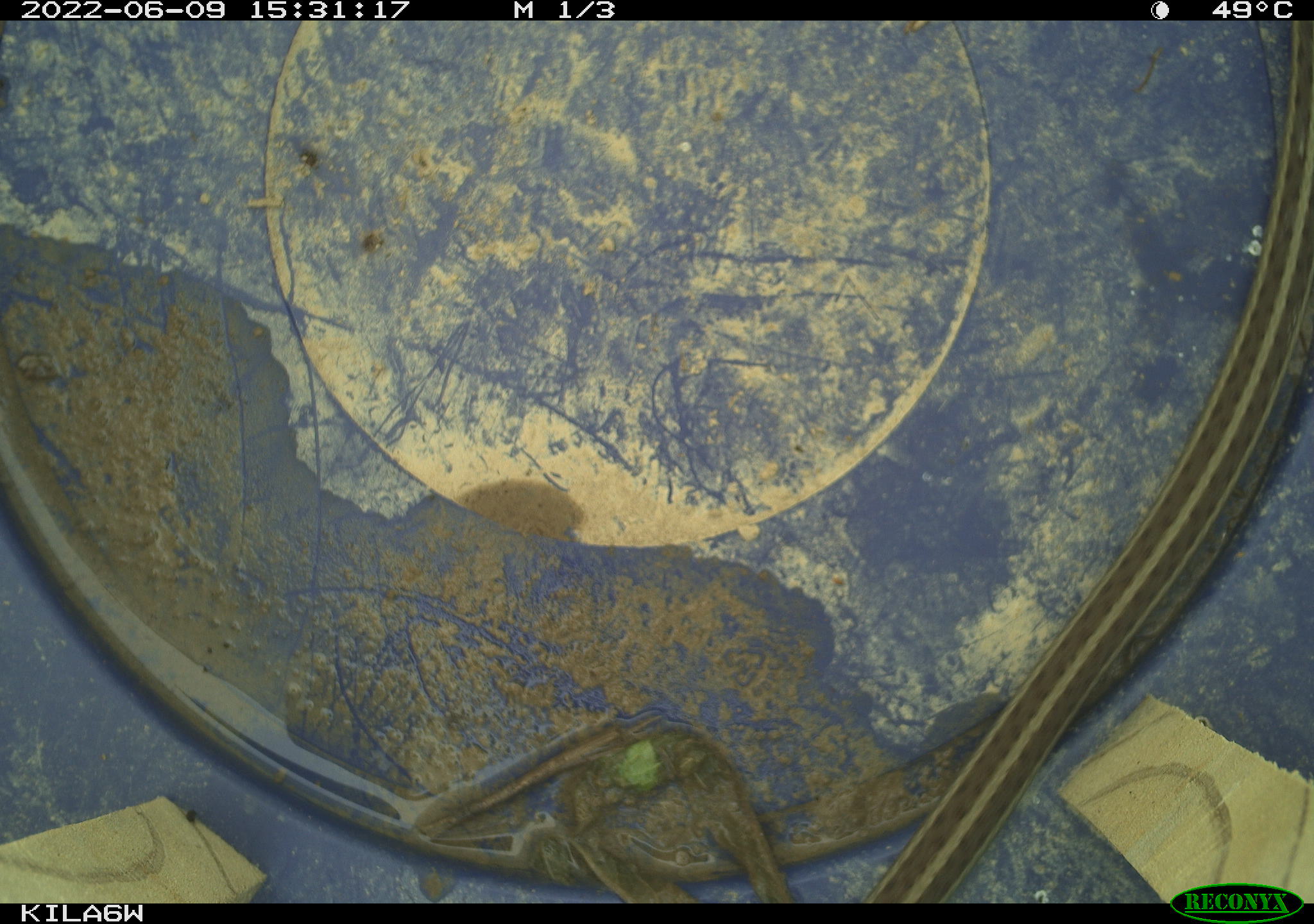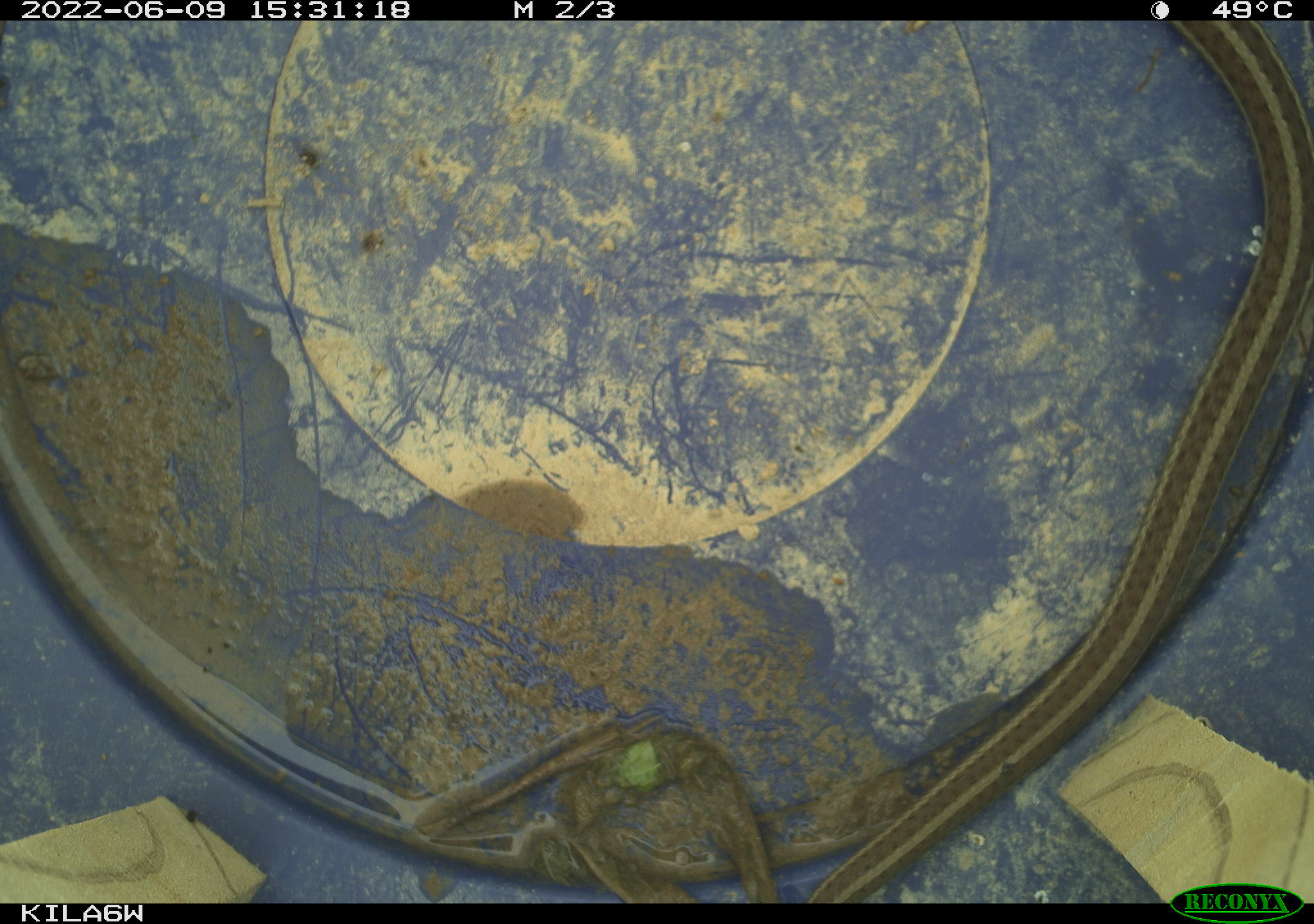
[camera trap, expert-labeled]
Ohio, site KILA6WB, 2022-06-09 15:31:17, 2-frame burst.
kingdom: Animalia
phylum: Chordata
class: Reptilia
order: Squamata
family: Colubridae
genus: Thamnophis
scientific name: Thamnophis sirtalis sirtalis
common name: eastern gartersnake